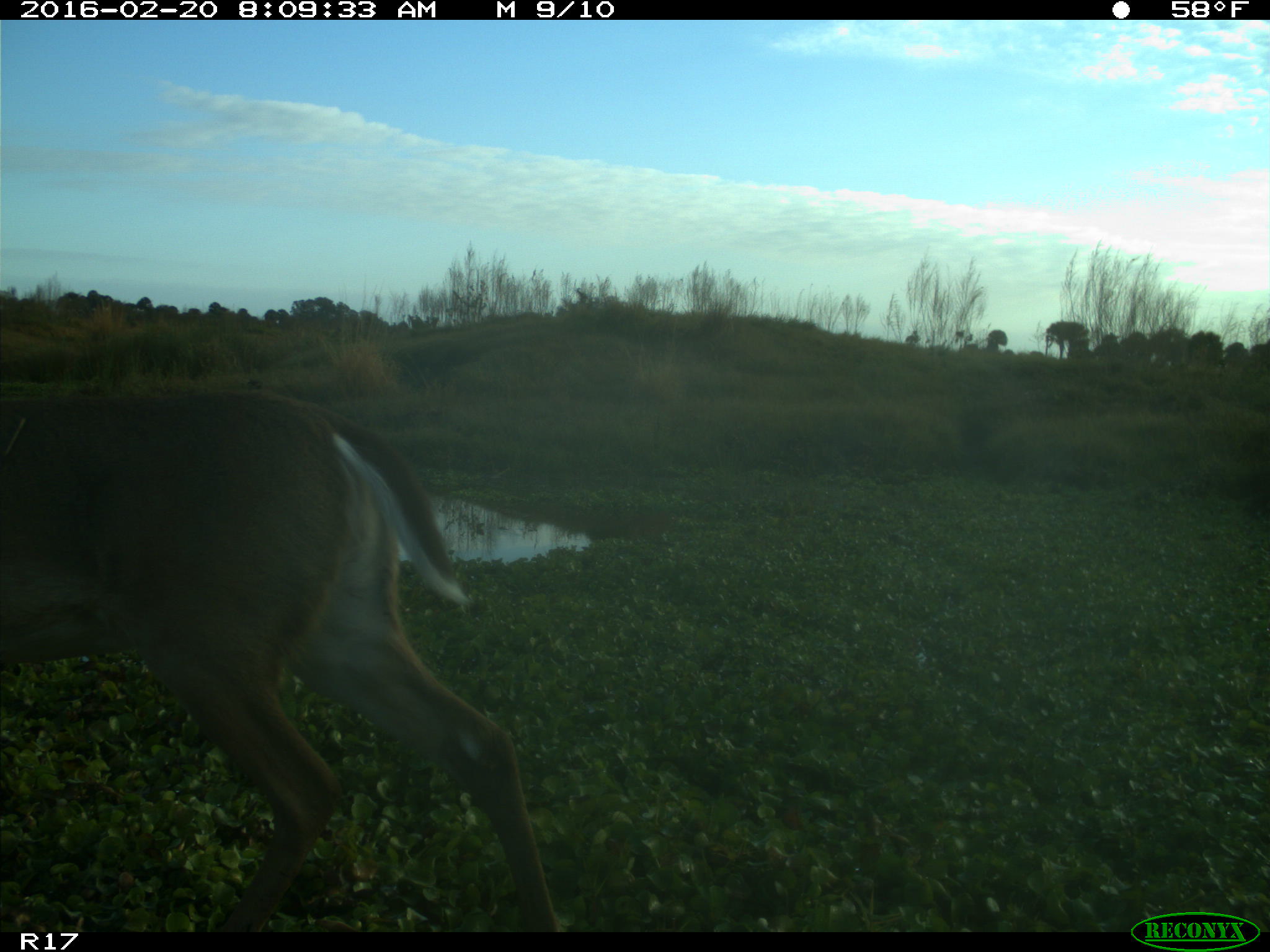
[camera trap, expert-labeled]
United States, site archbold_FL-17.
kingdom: Animalia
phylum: Chordata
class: Mammalia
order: Artiodactyla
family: Cervidae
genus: Odocoileus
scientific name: Odocoileus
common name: deer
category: unidentified deer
Unidentified deer (deer) (Odocoileus).